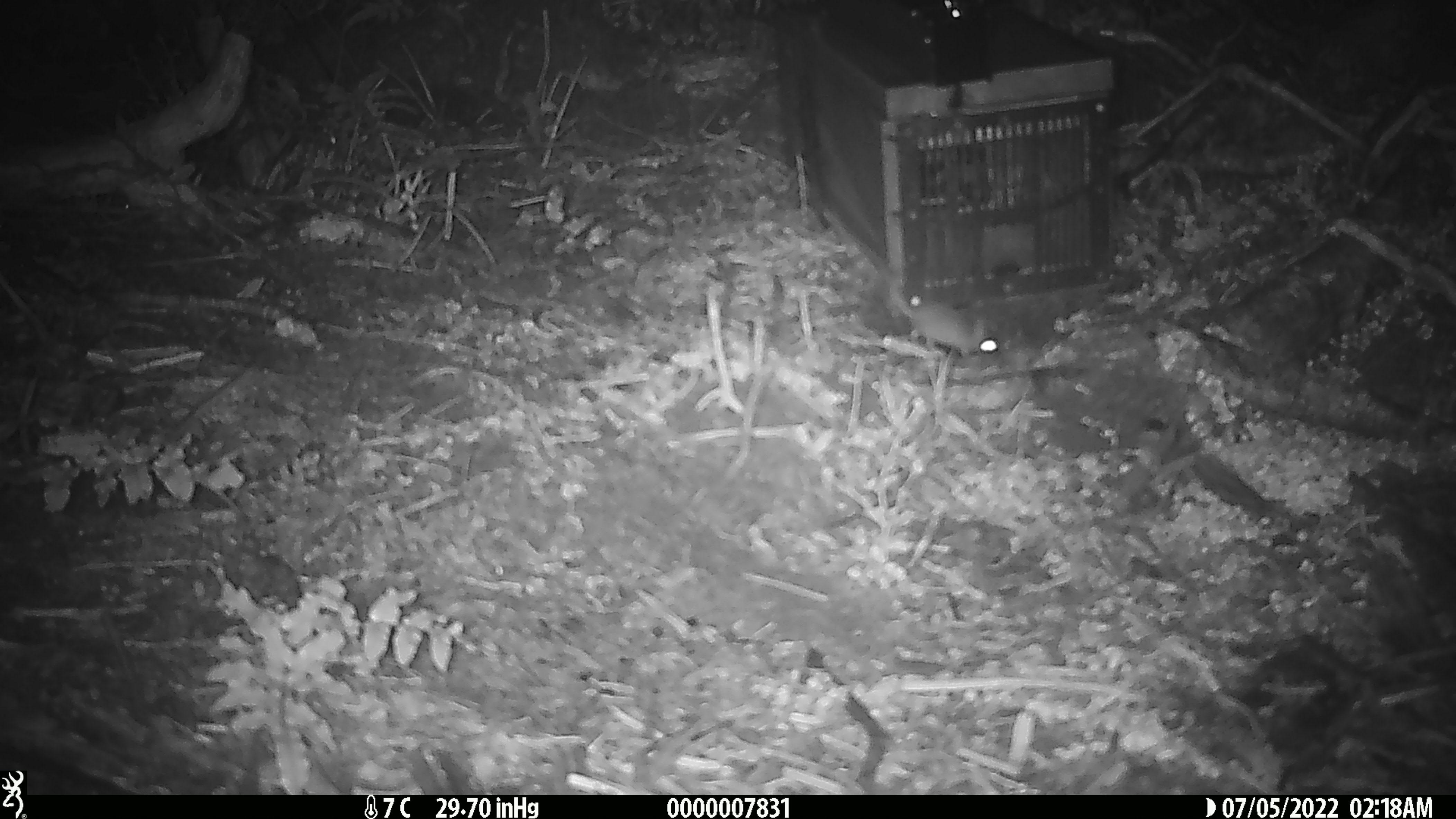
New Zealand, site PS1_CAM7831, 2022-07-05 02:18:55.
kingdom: Animalia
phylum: Chordata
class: Mammalia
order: Rodentia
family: Muridae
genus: Mus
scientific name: Mus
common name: mouse